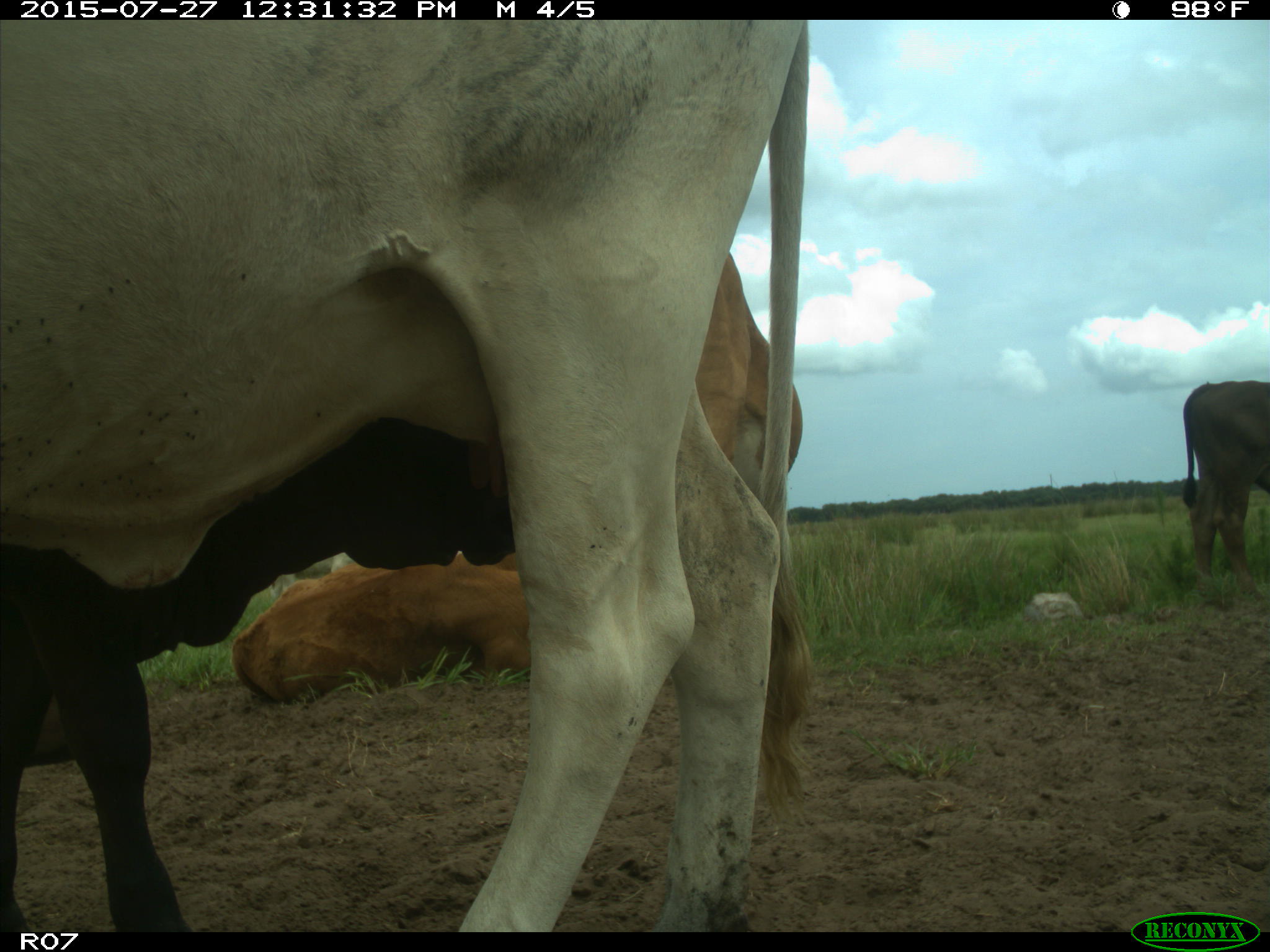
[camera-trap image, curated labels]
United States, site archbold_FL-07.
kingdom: Animalia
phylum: Chordata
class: Mammalia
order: Artiodactyla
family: Bovidae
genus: Bos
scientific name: Bos taurus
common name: domestic cow